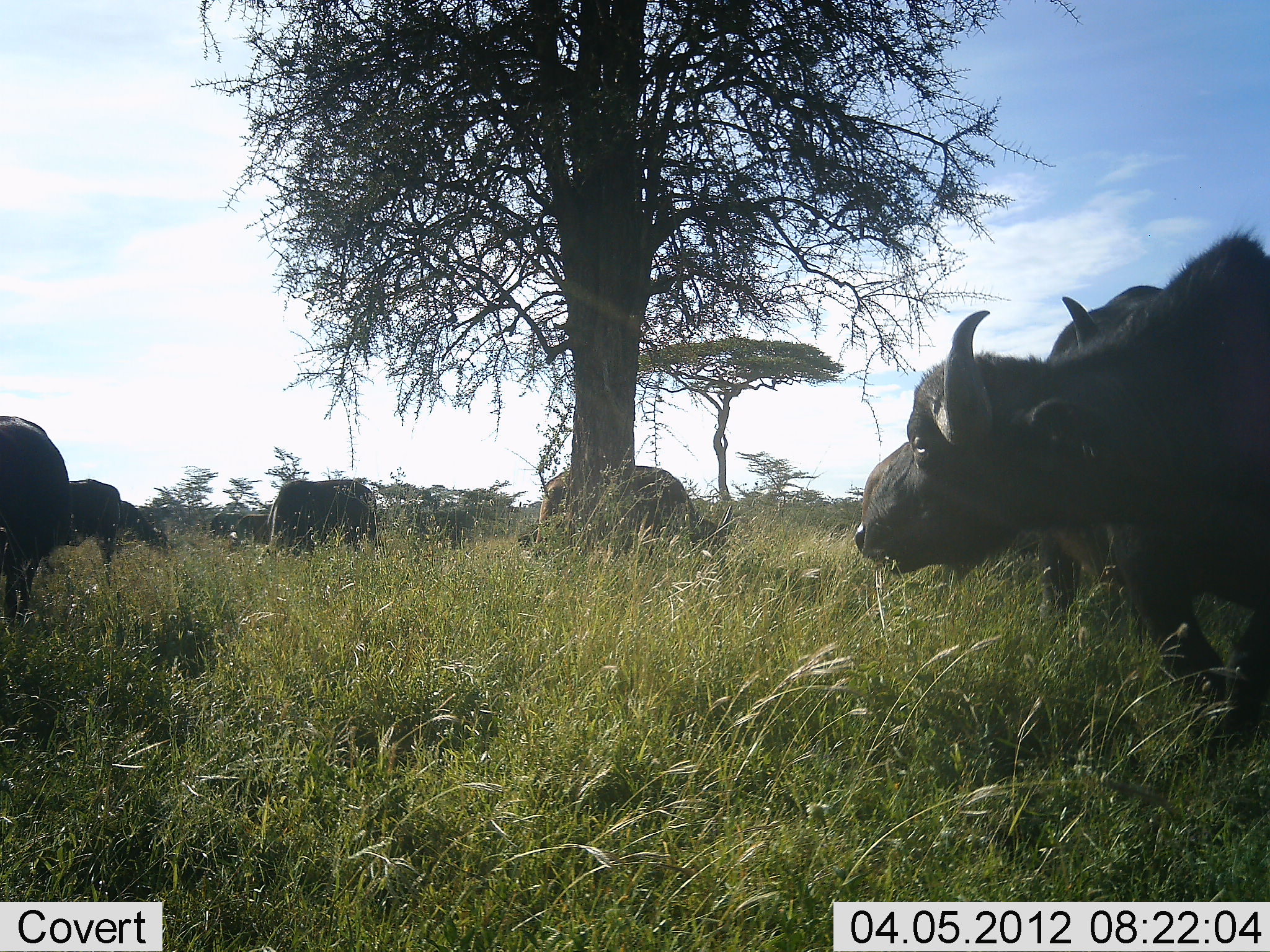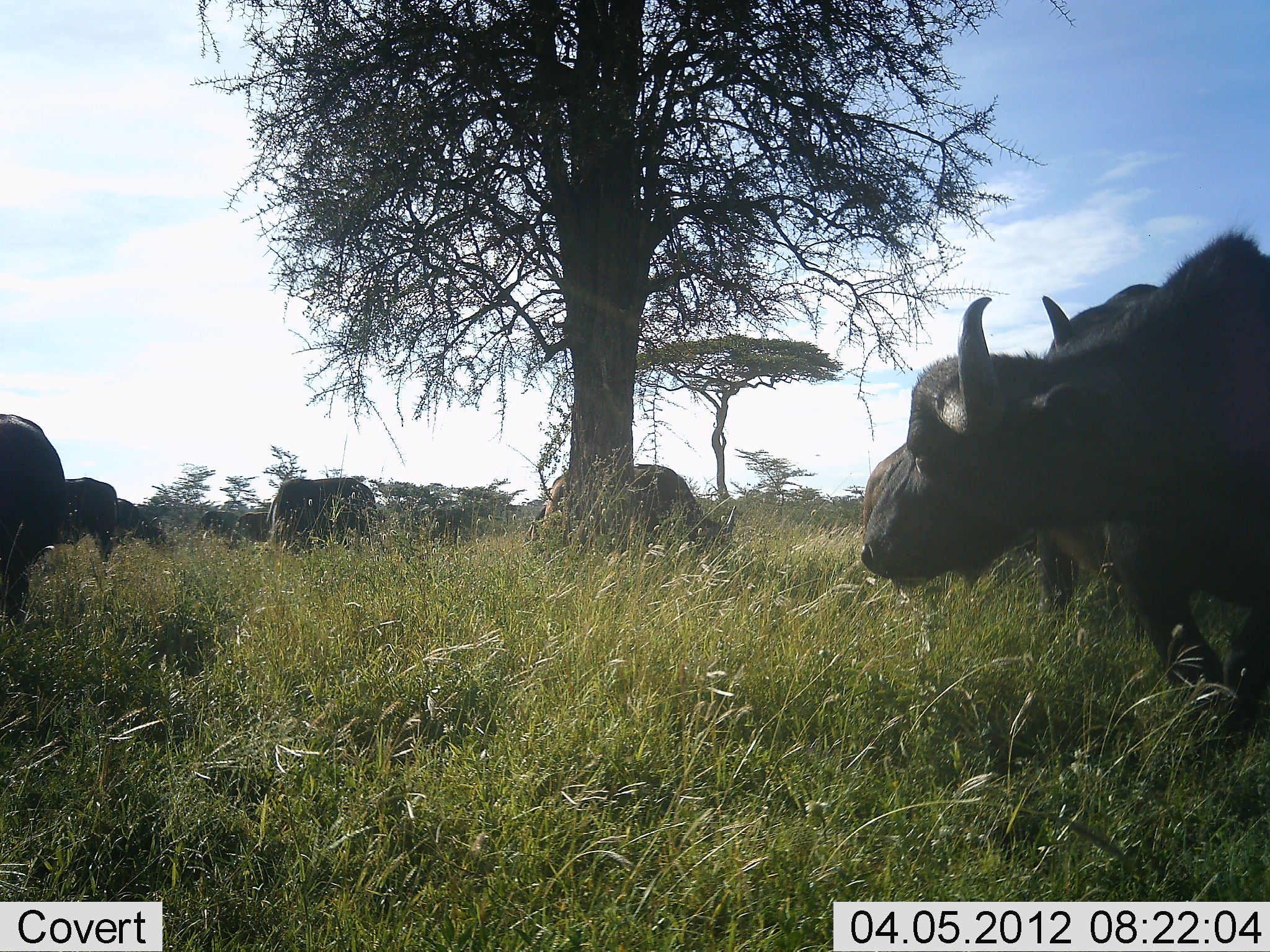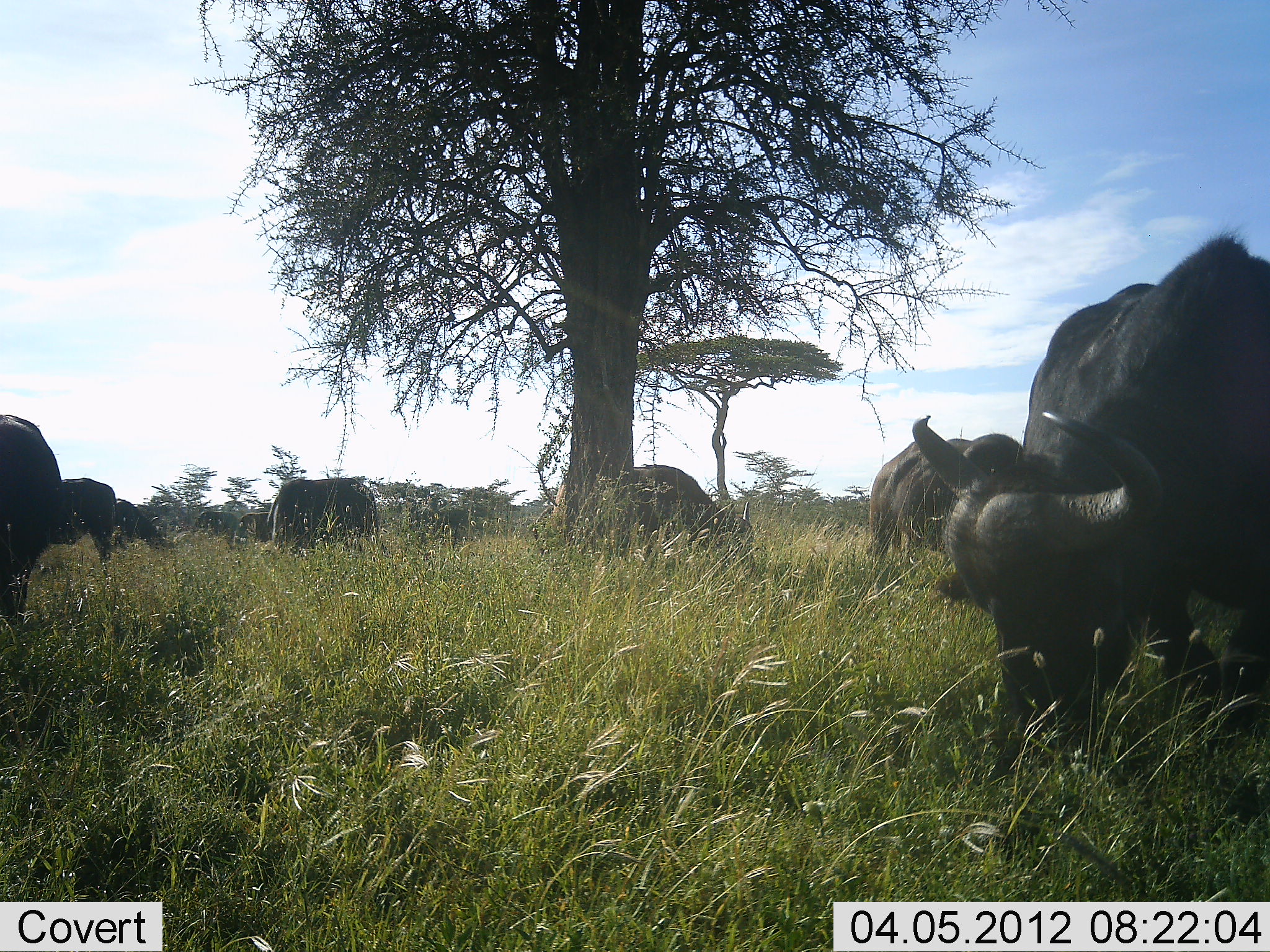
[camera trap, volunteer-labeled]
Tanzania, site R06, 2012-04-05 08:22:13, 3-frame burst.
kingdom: Animalia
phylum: Chordata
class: Mammalia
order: Artiodactyla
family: Bovidae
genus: Syncerus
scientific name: Syncerus caffer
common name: cape buffalo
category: buffalo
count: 9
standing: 52%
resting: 0%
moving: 19%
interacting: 5%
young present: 0%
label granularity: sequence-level